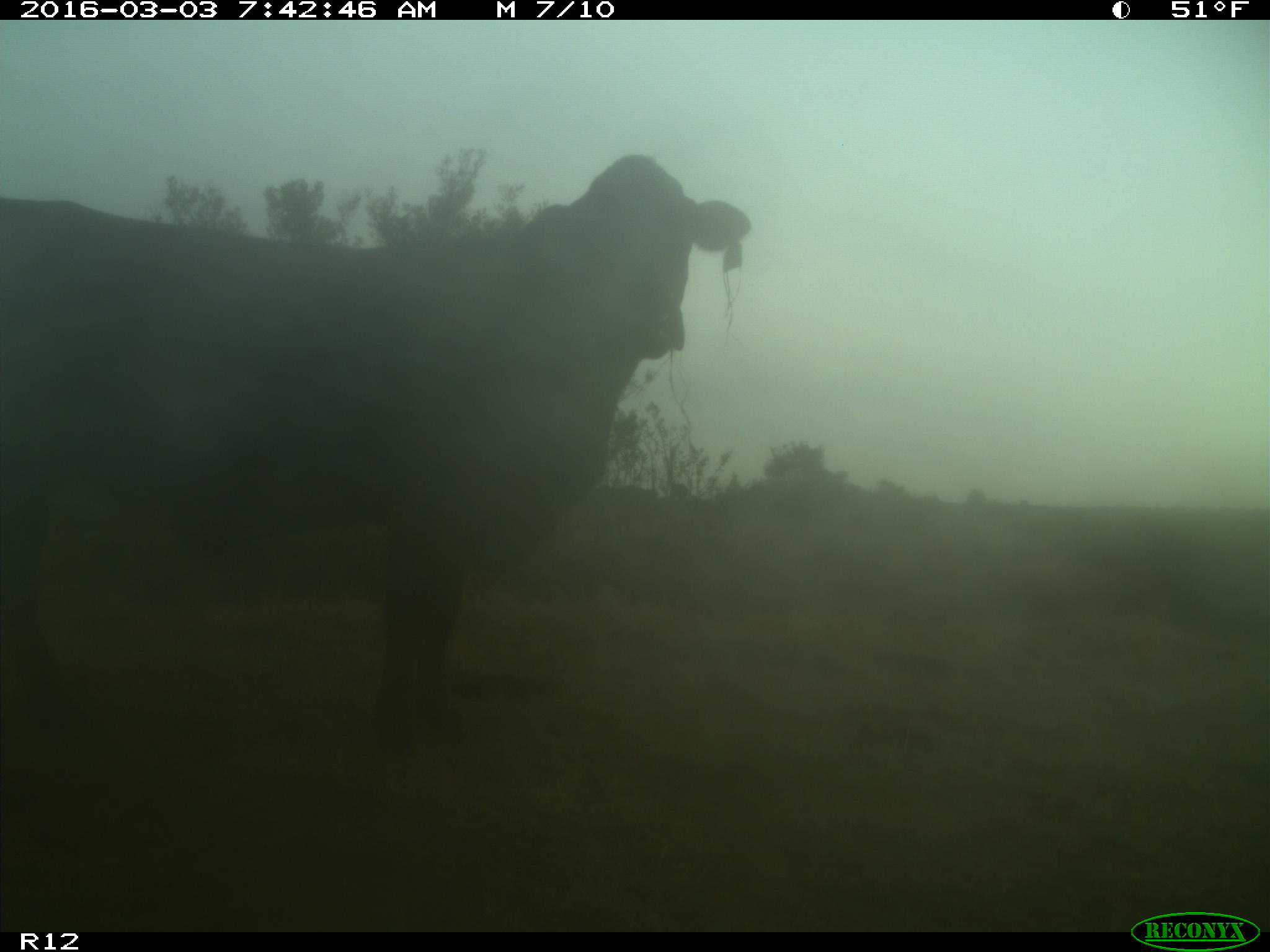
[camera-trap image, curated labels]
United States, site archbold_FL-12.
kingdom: Animalia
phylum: Chordata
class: Mammalia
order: Artiodactyla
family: Bovidae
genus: Bos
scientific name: Bos taurus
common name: domestic cow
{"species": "Bos taurus (domestic cow)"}